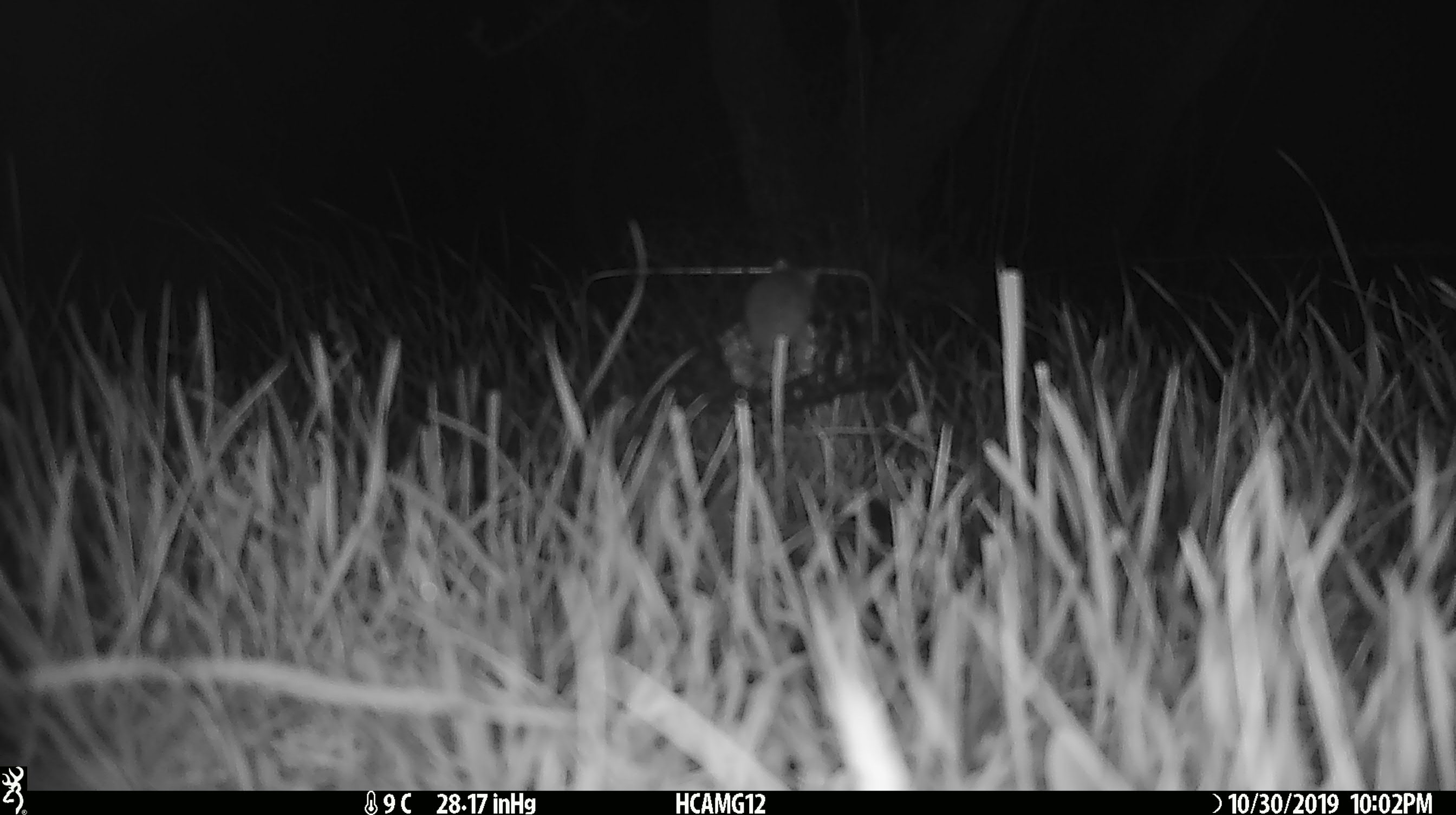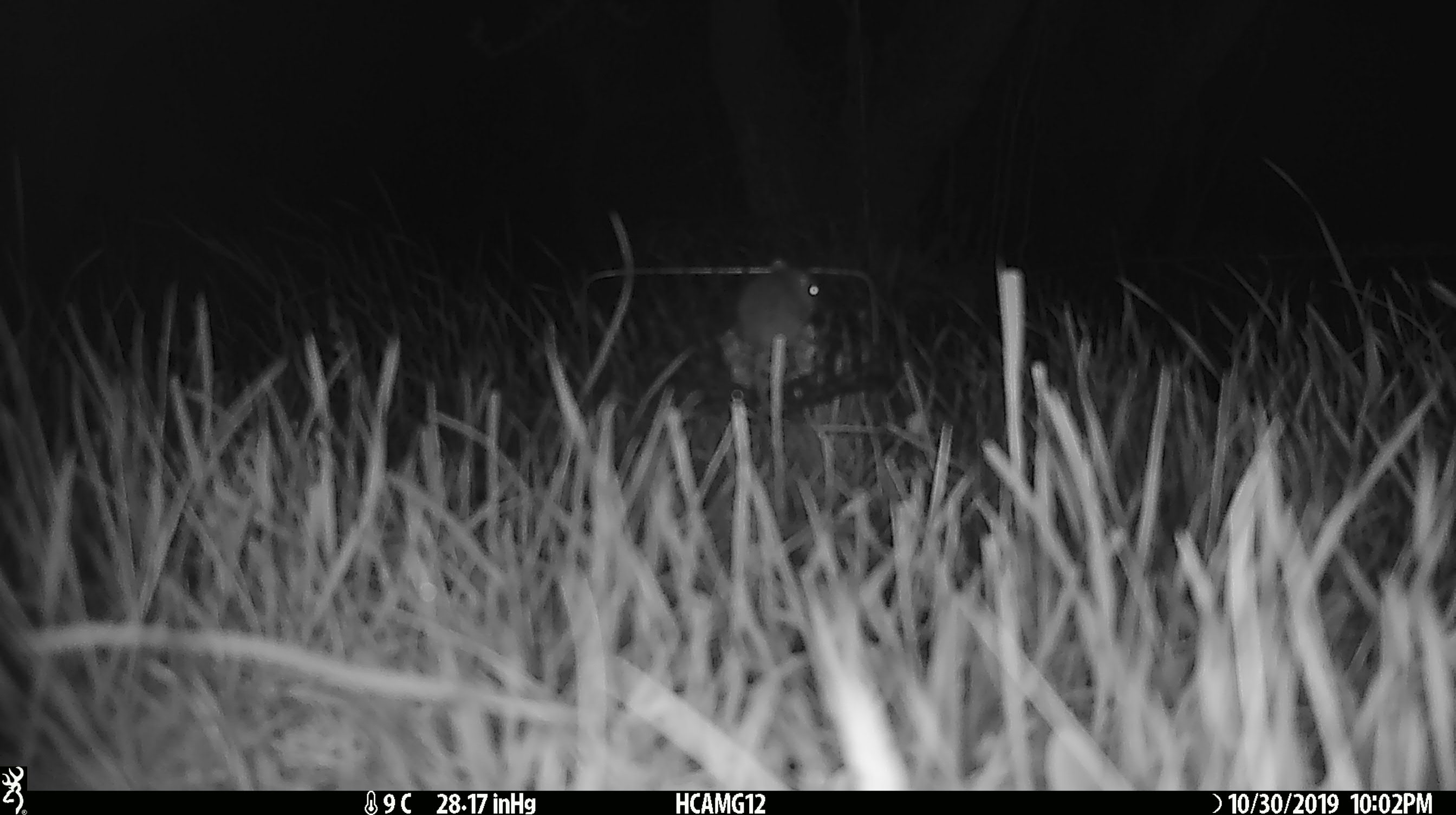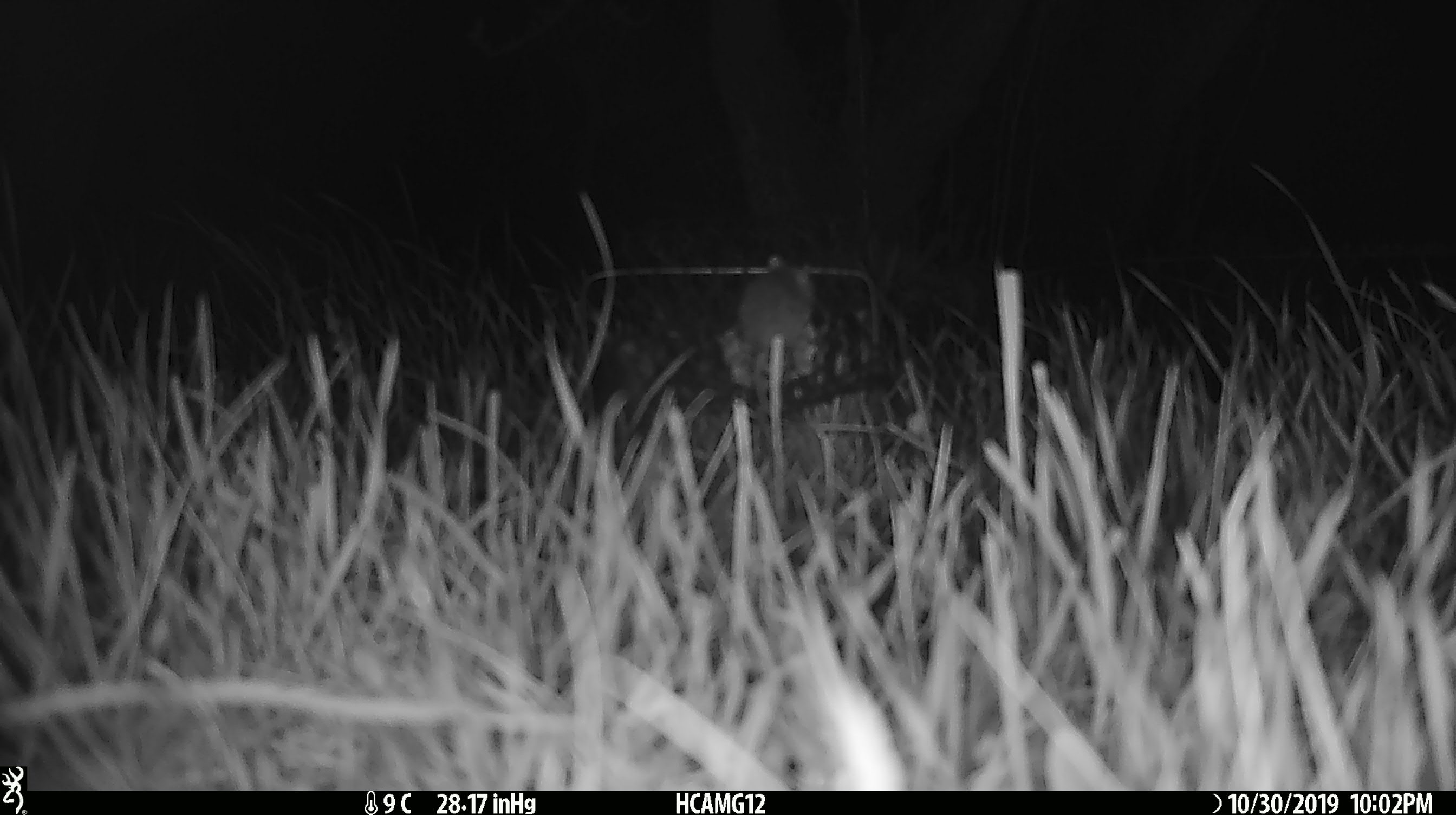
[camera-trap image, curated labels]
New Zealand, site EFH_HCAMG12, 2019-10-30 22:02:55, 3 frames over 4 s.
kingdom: Animalia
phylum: Chordata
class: Mammalia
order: Rodentia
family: Muridae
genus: Mus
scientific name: Mus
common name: mouse